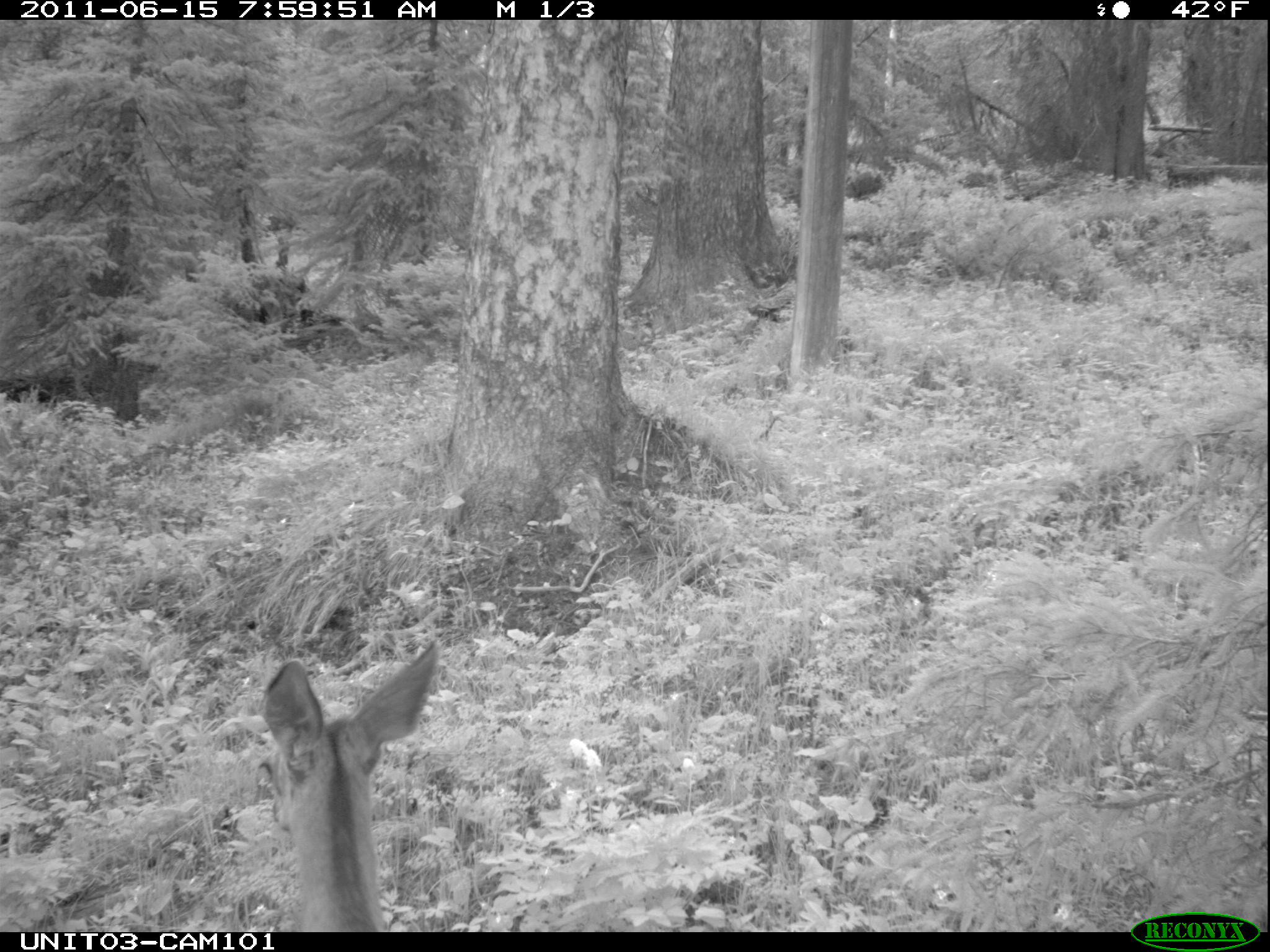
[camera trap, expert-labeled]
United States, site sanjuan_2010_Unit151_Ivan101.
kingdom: Animalia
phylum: Chordata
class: Mammalia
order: Artiodactyla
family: Cervidae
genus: Odocoileus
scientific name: Odocoileus hemionus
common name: mule deer